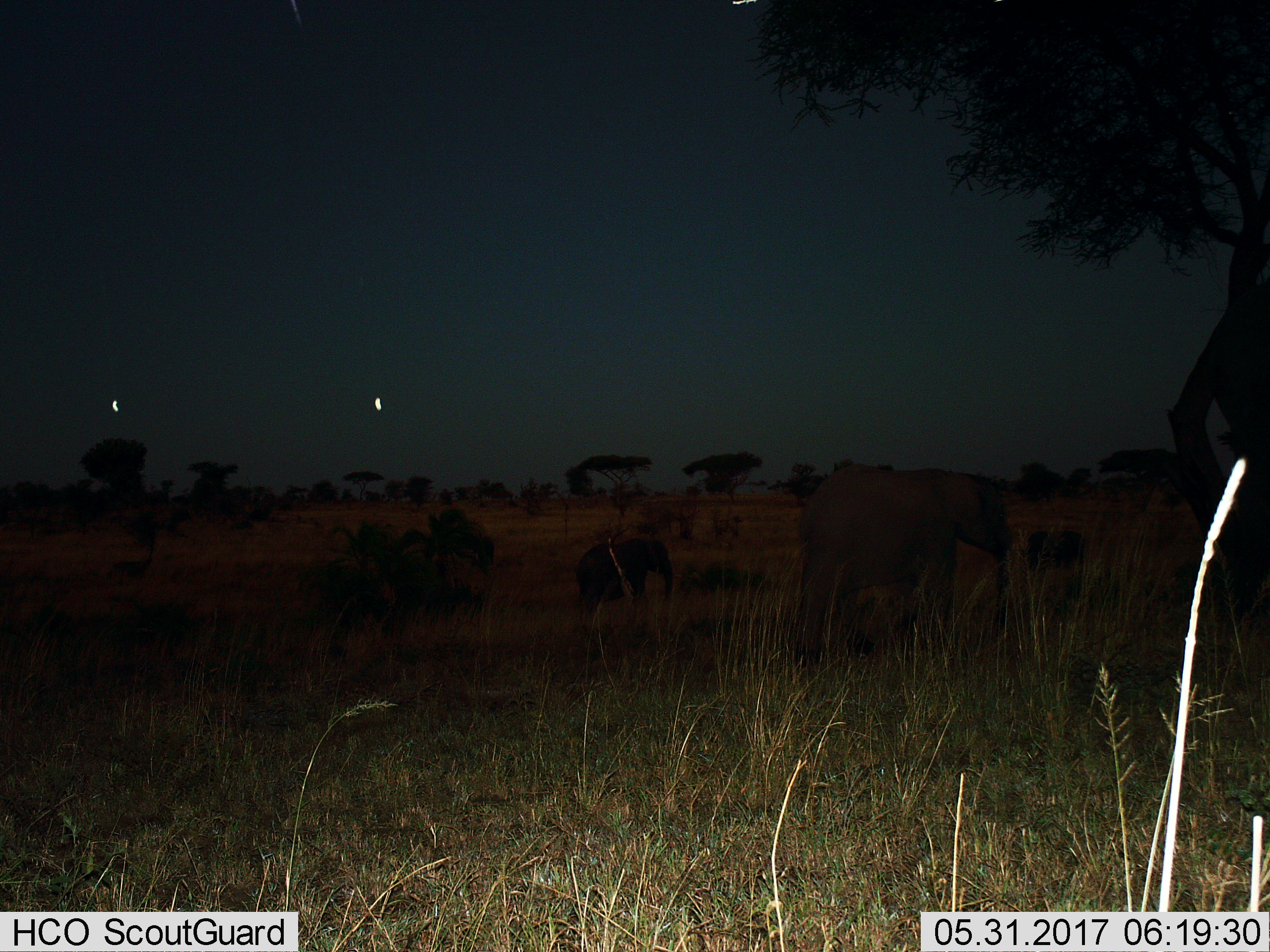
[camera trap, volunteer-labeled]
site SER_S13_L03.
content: unidentified animal